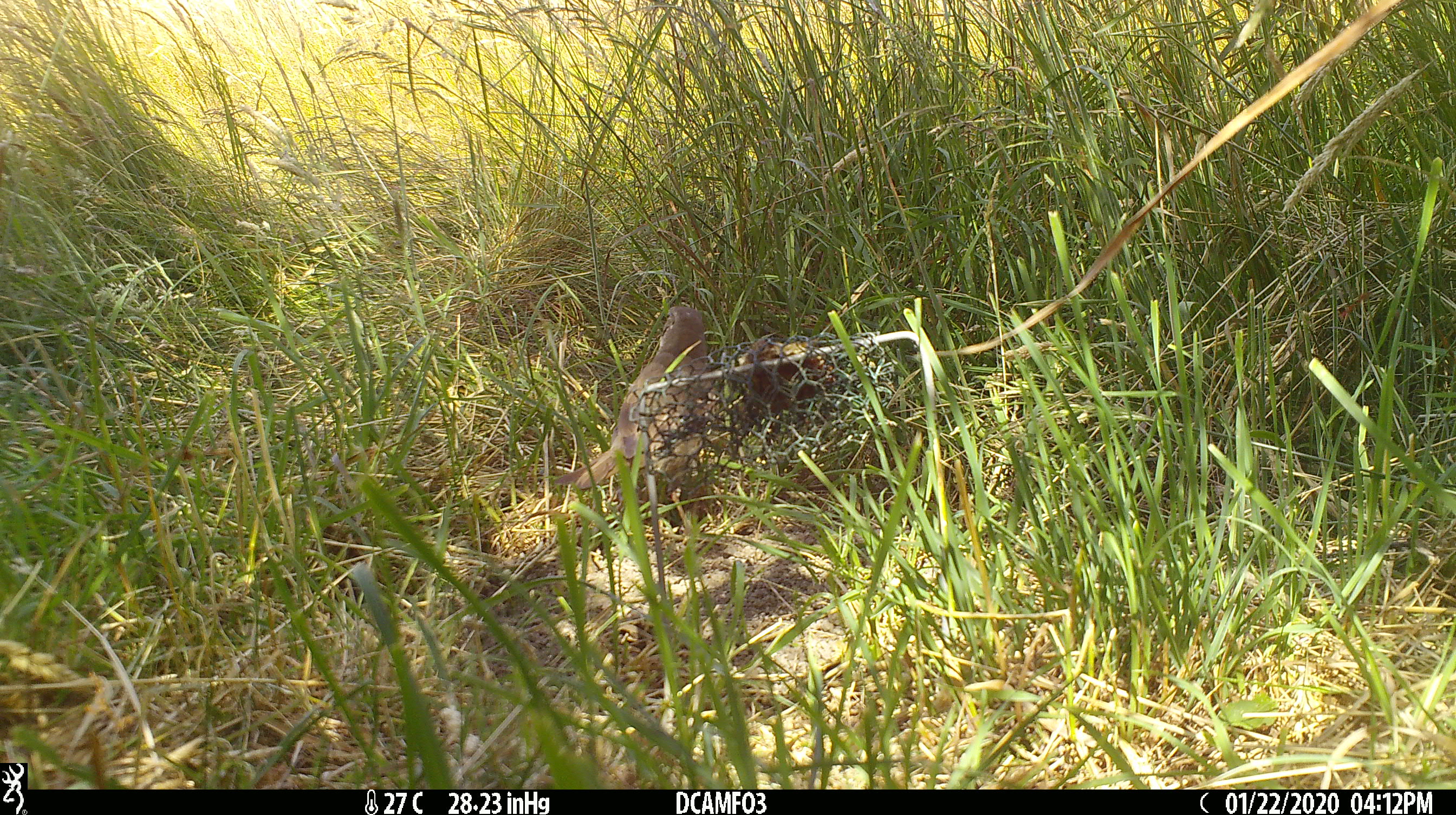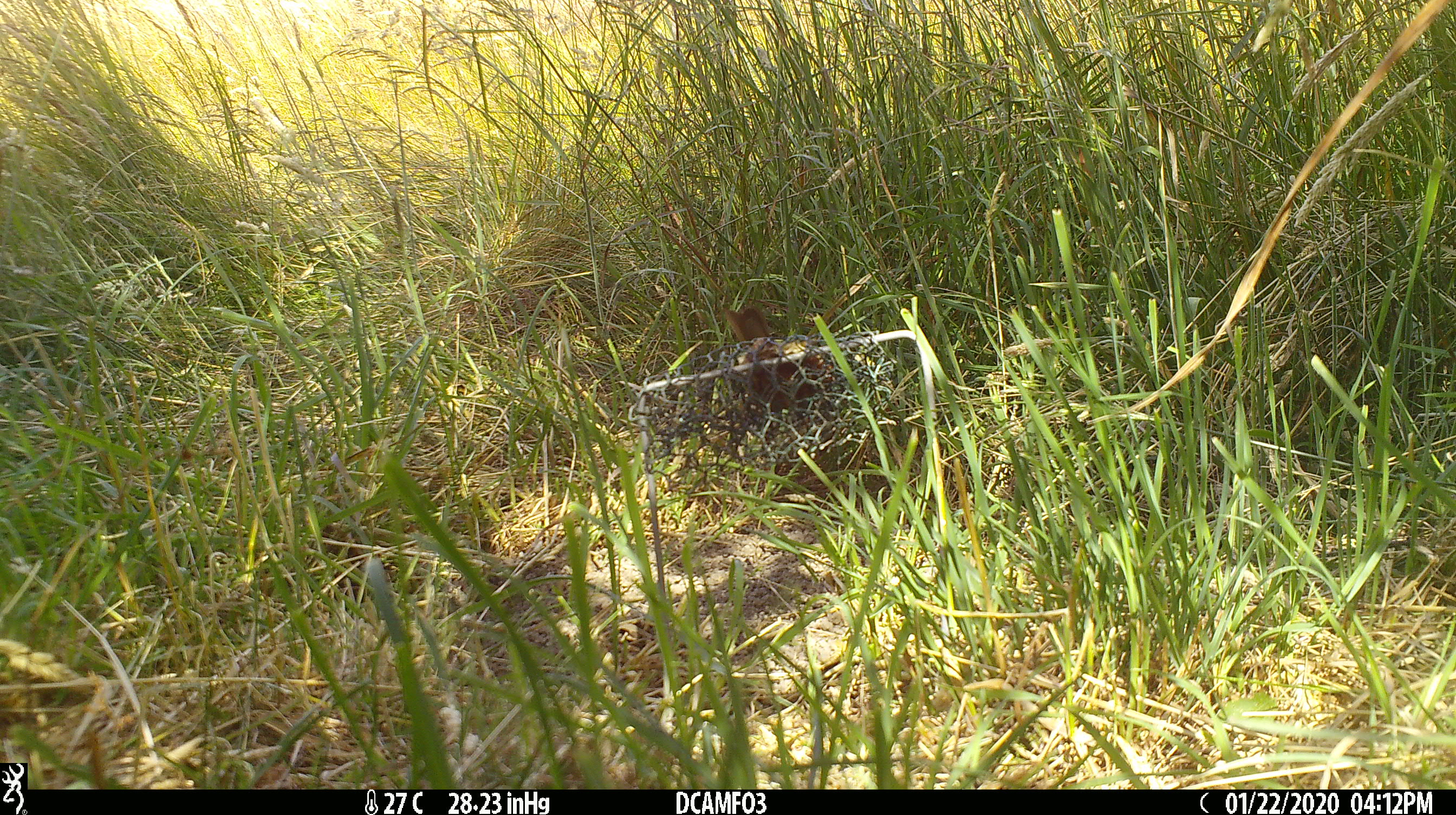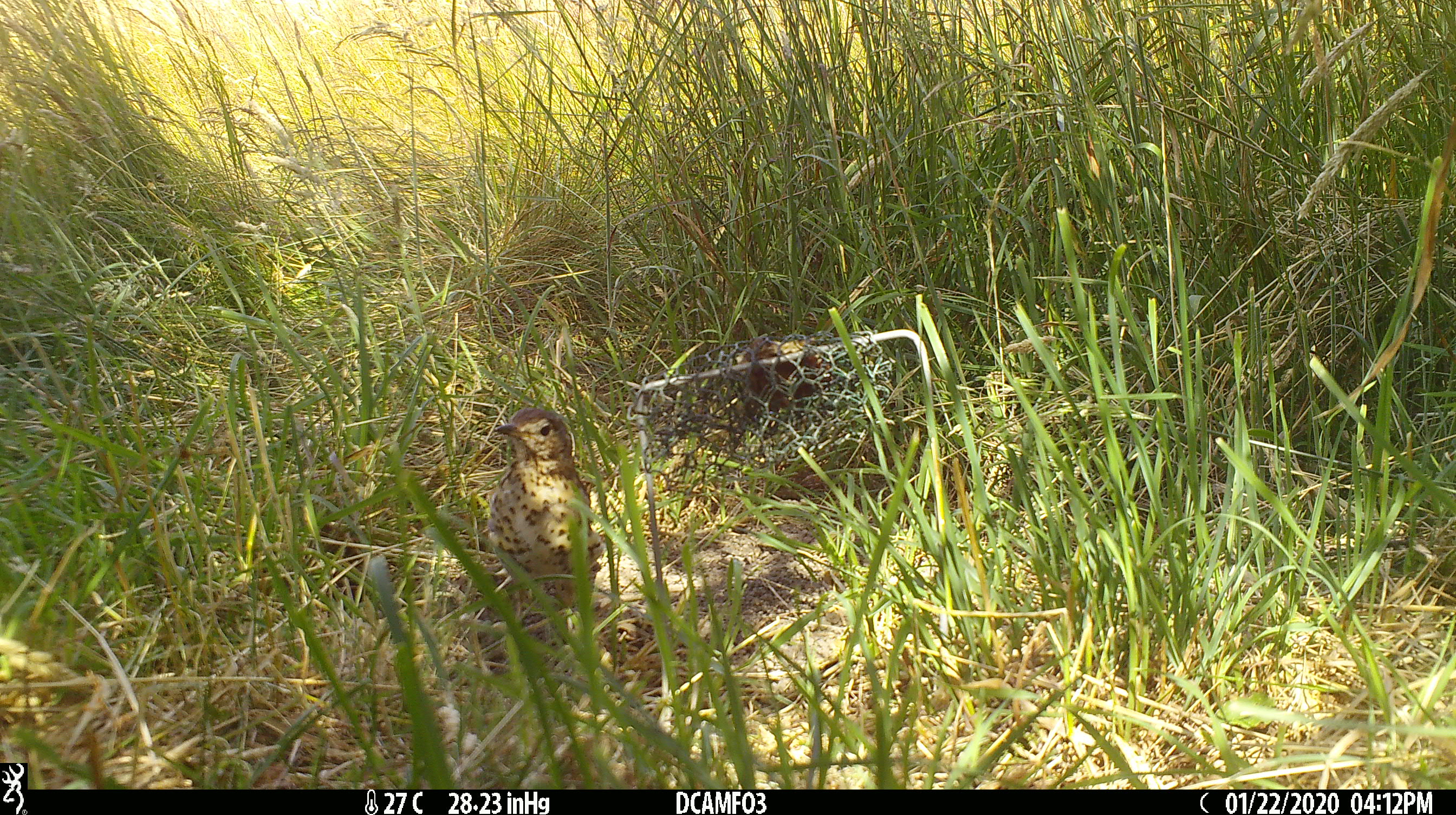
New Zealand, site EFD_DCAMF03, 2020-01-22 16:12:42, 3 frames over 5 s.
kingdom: Animalia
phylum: Chordata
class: Aves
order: Passeriformes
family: Turdidae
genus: Turdus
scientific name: Turdus philomelos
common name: song thrush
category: thrush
Thrush (song thrush) (Turdus philomelos).